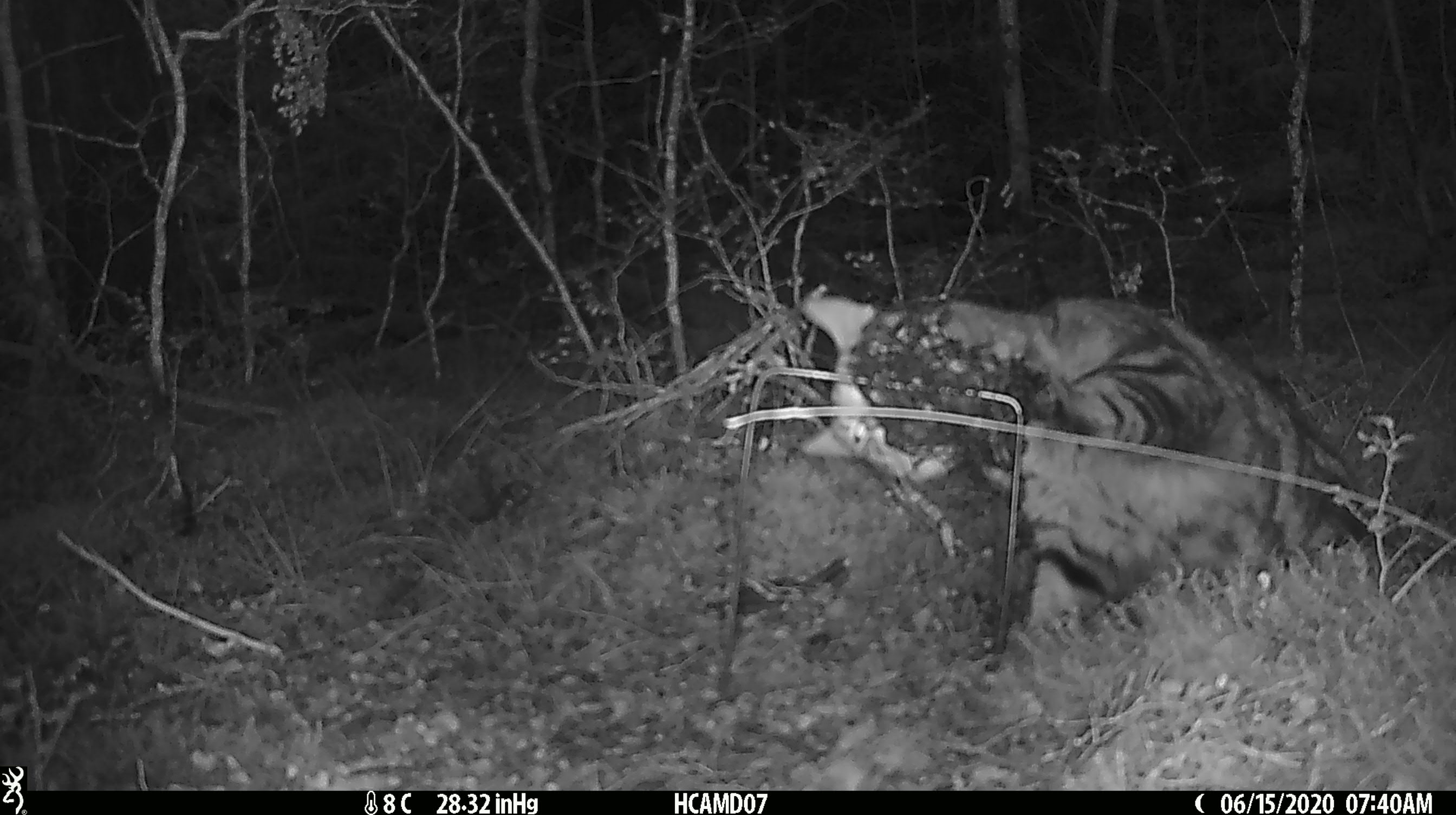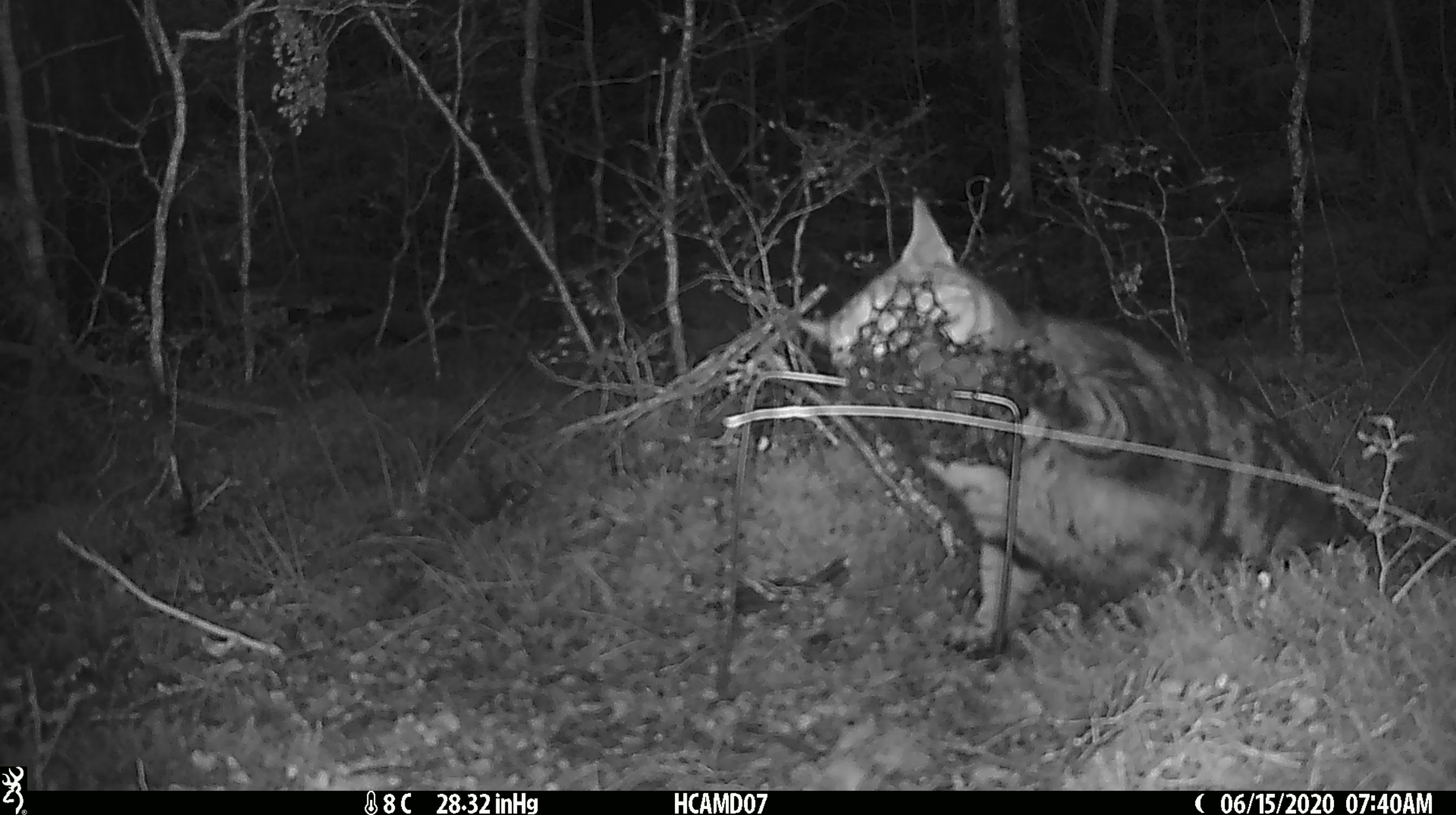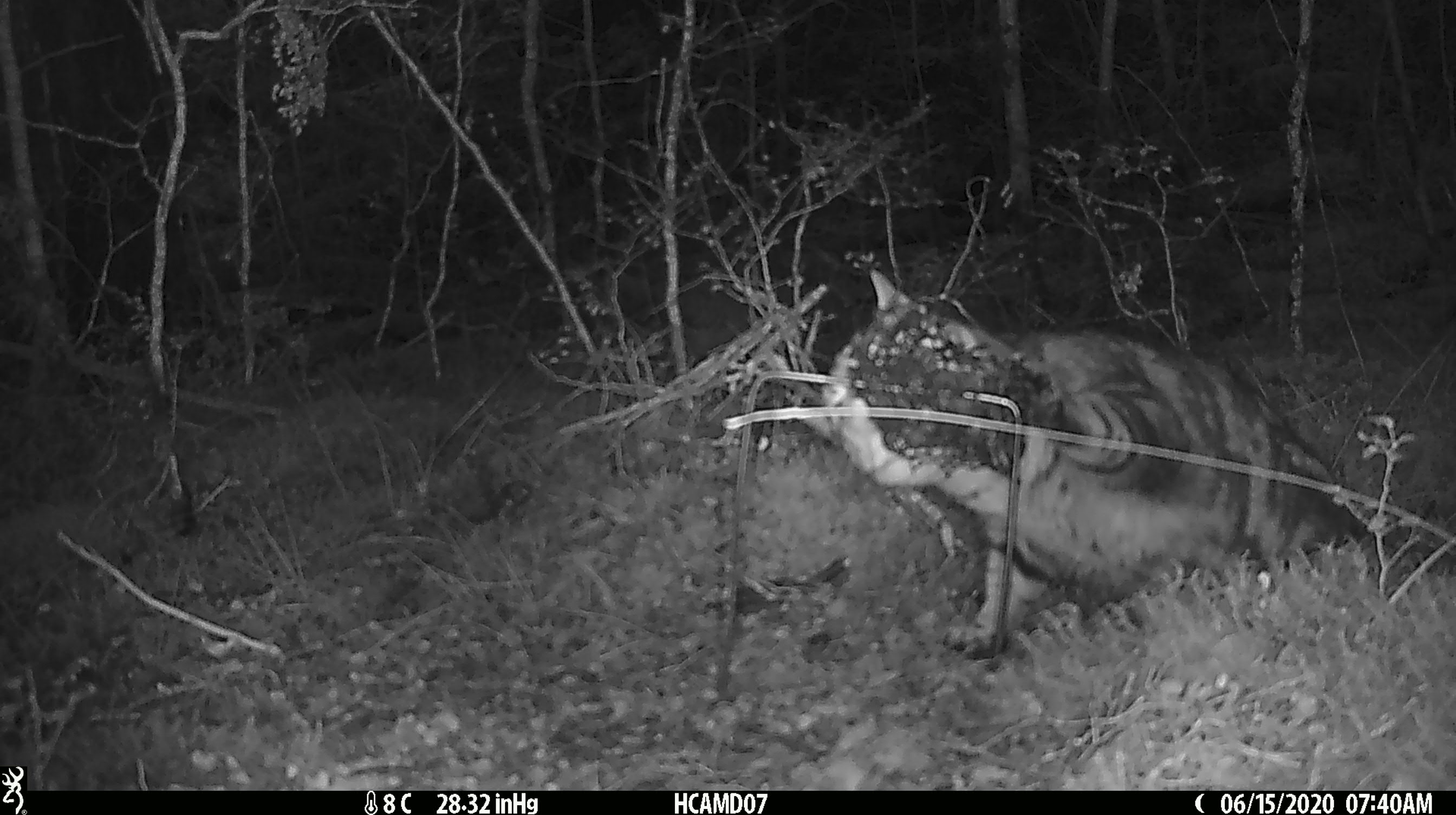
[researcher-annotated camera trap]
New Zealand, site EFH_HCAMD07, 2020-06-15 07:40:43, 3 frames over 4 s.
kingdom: Animalia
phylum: Chordata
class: Mammalia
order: Carnivora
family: Felidae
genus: Felis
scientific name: Felis catus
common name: domestic cat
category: cat